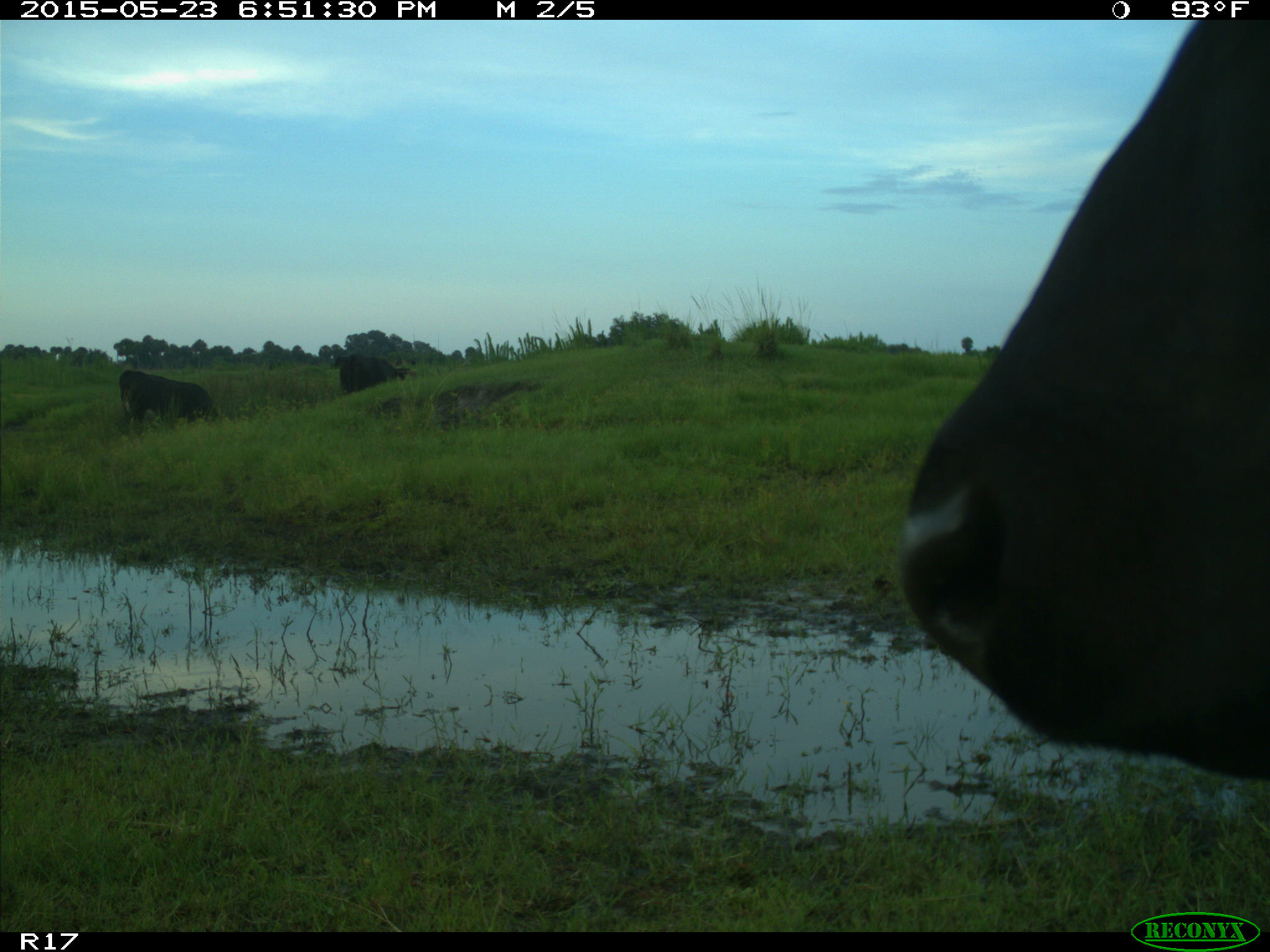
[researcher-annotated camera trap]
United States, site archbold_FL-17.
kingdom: Animalia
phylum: Chordata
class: Mammalia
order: Artiodactyla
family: Bovidae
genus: Bos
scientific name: Bos taurus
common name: domestic cow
Bos taurus (domestic cow).